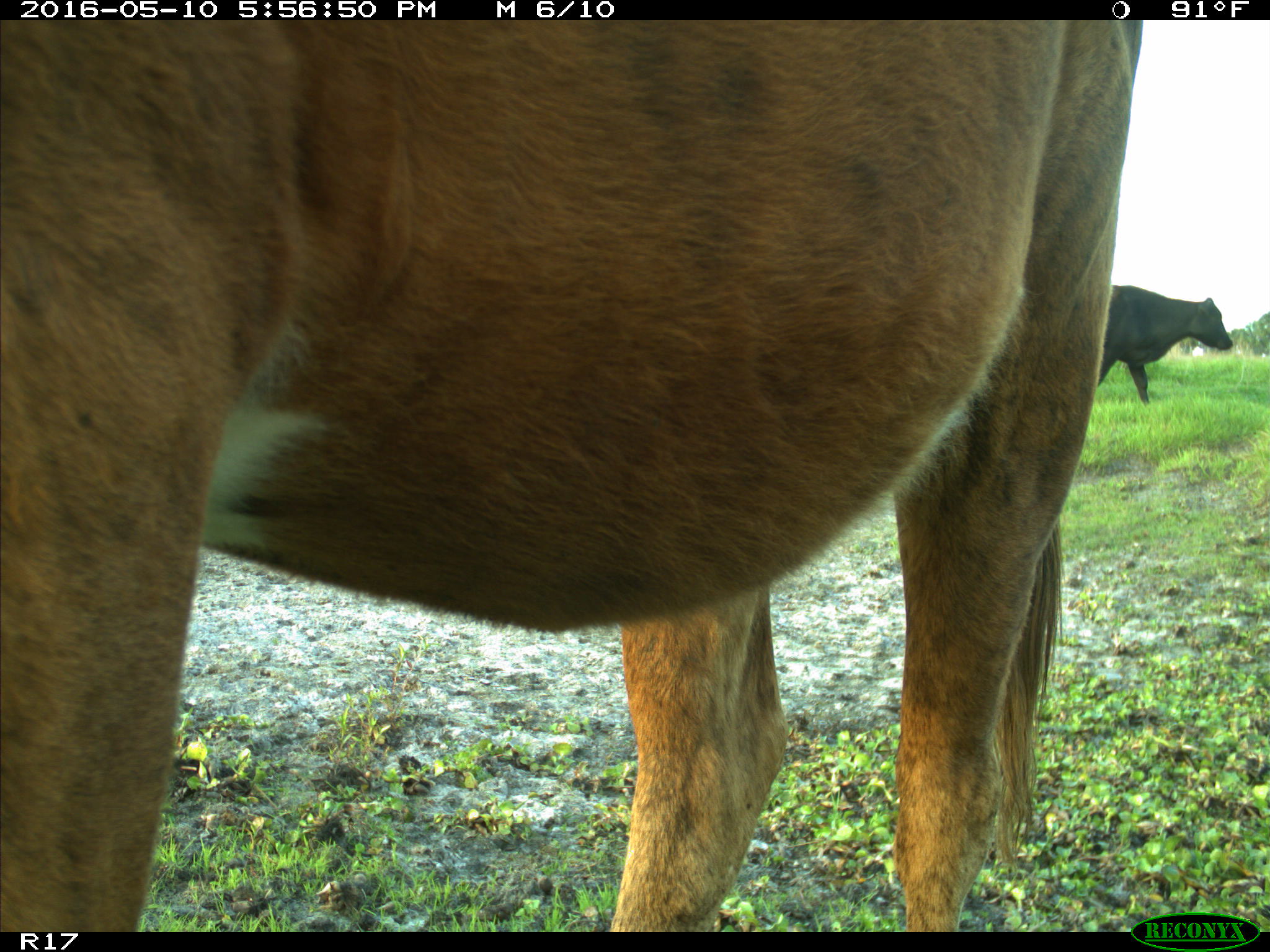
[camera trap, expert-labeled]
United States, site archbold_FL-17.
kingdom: Animalia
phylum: Chordata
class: Mammalia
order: Artiodactyla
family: Bovidae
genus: Bos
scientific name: Bos taurus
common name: domestic cow